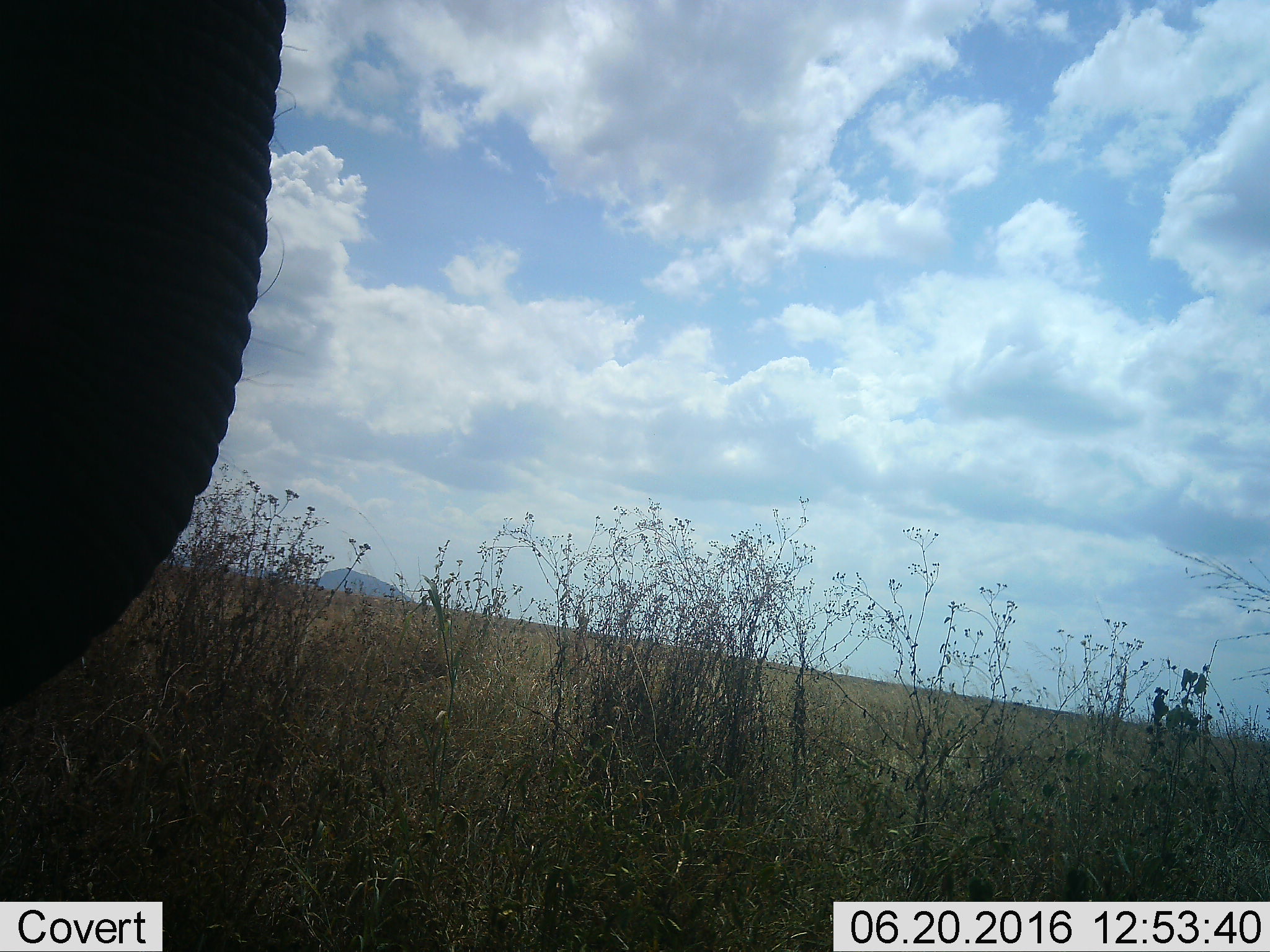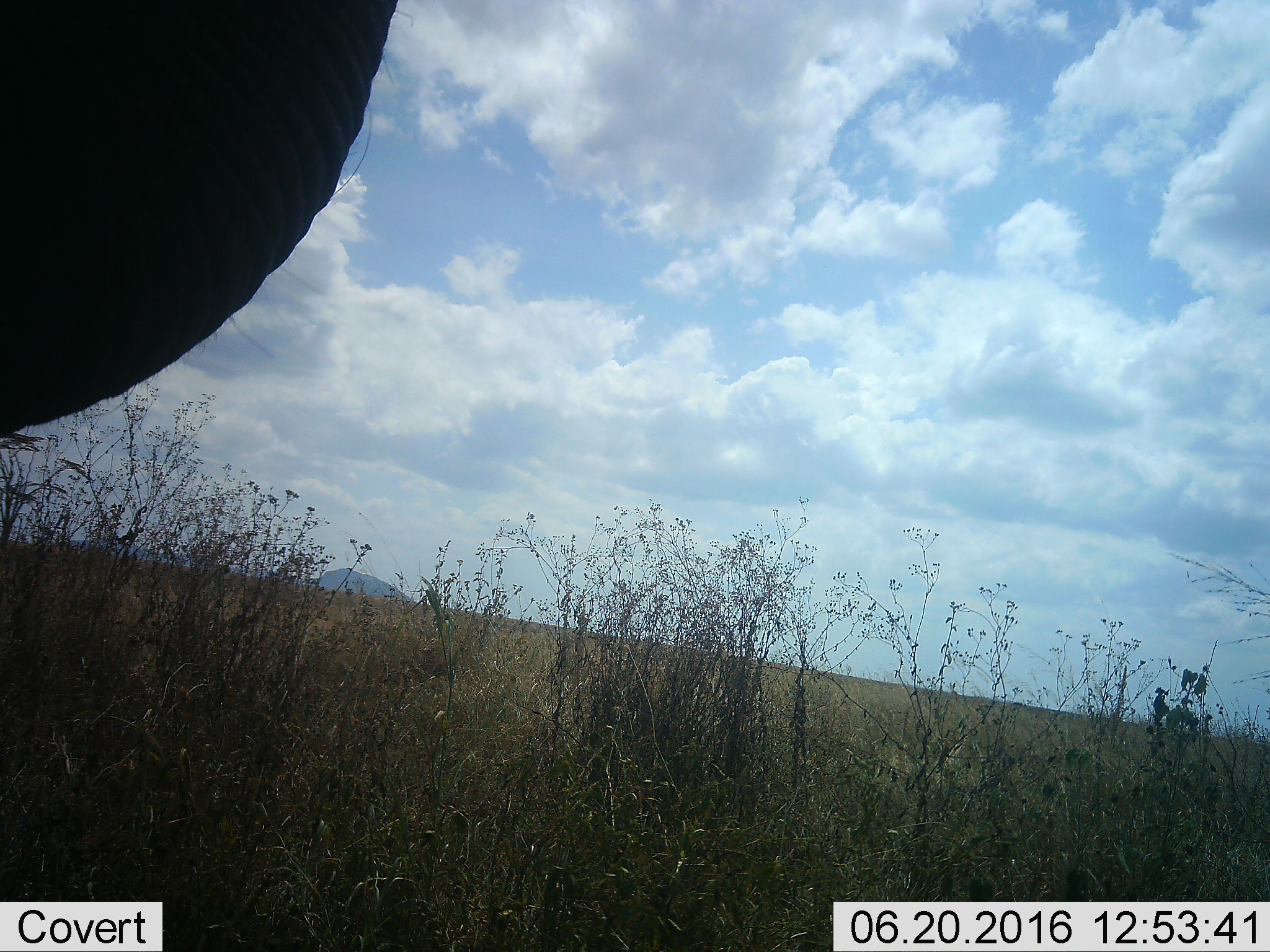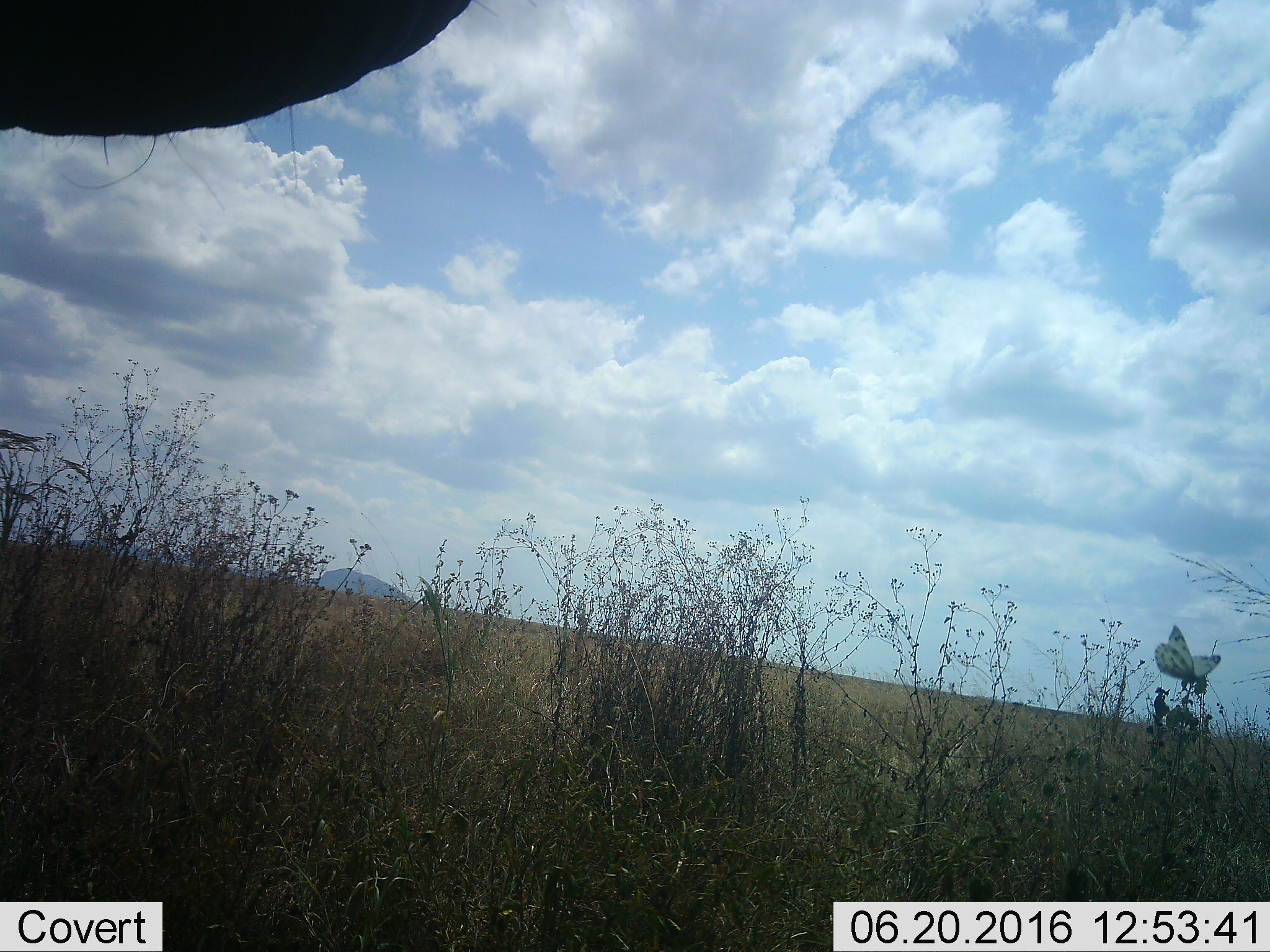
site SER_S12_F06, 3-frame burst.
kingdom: Animalia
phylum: Chordata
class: Mammalia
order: Proboscidea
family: Elephantidae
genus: Loxodonta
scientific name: Loxodonta africana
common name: african bush elephant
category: elephant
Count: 1.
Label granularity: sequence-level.